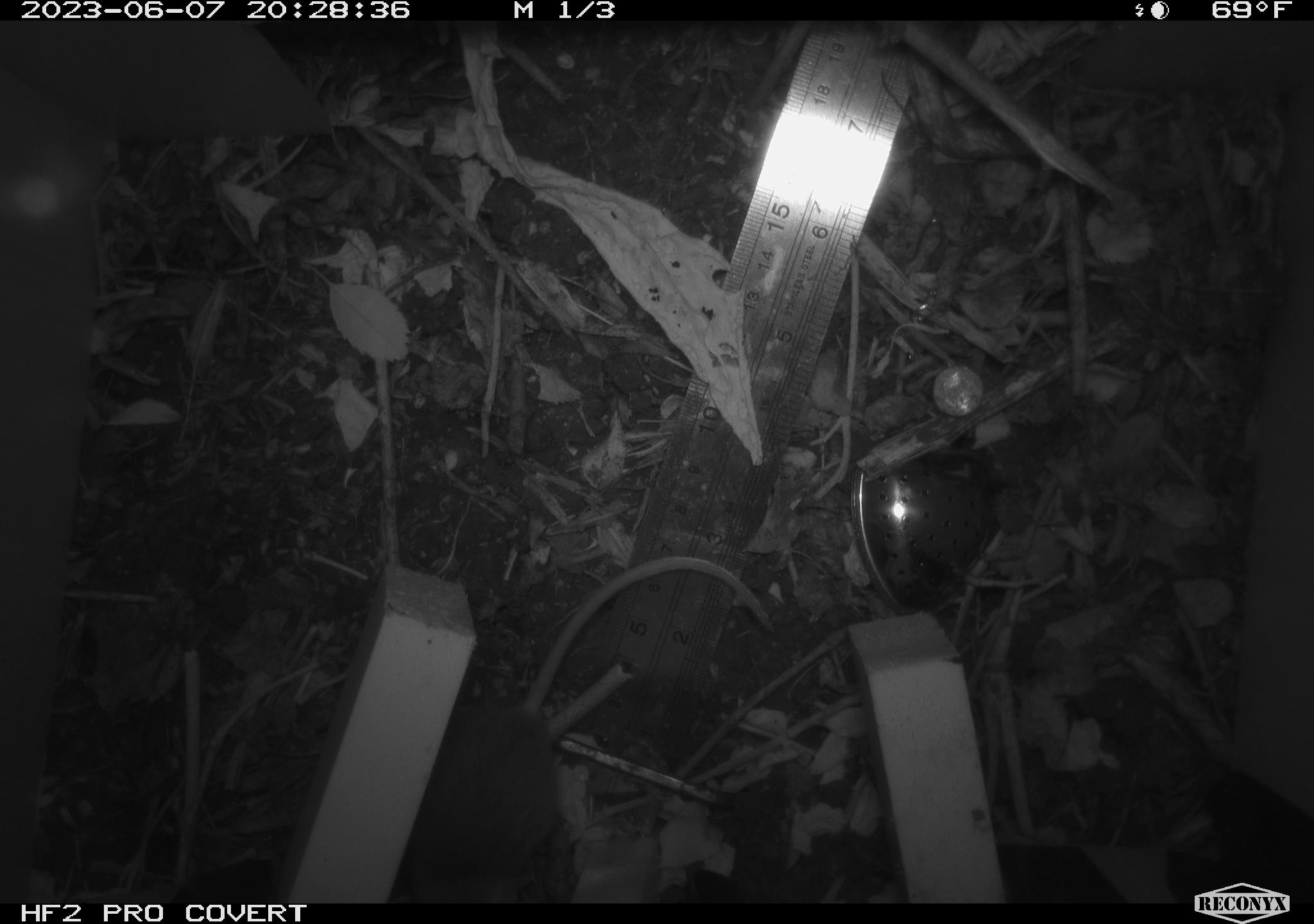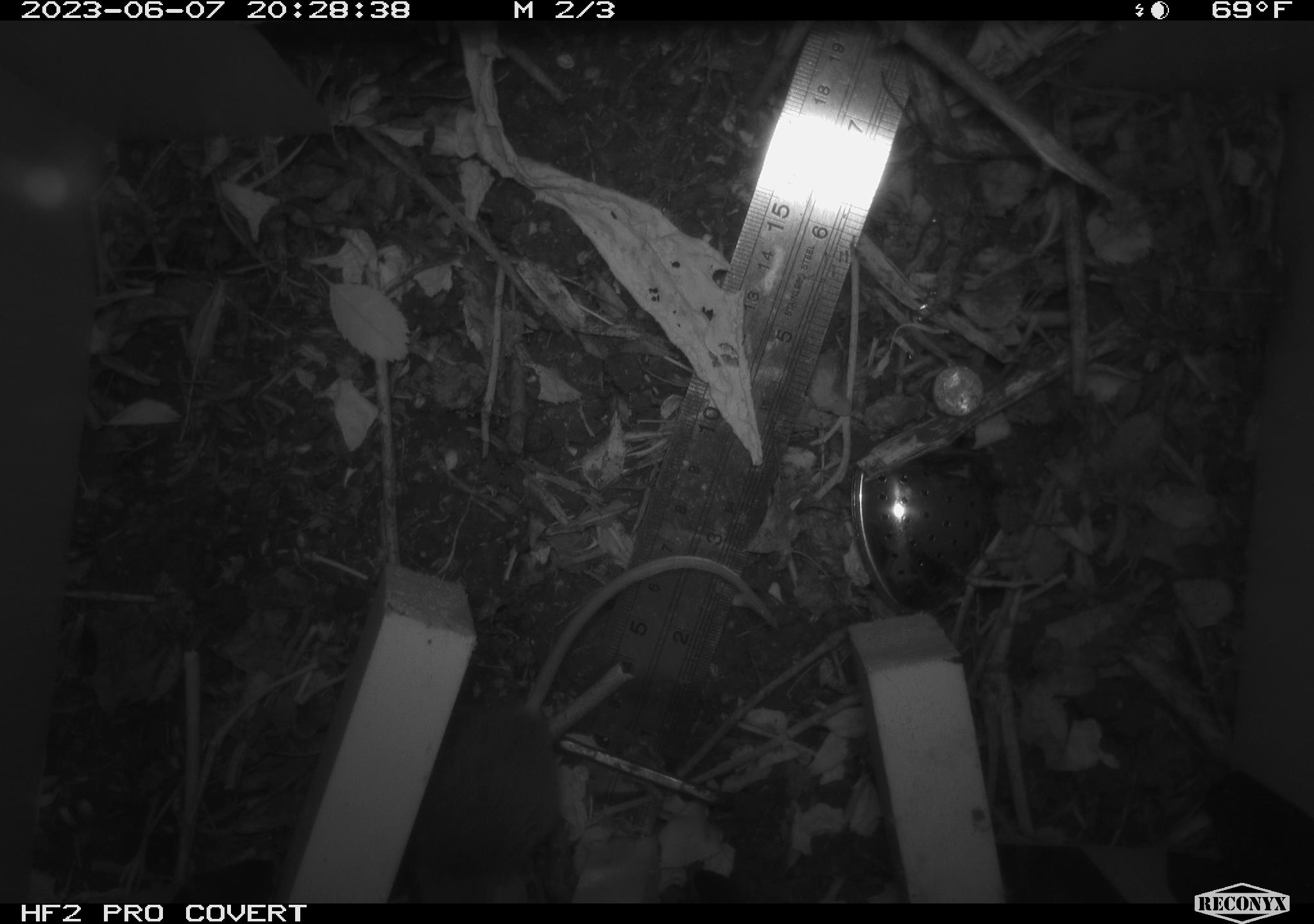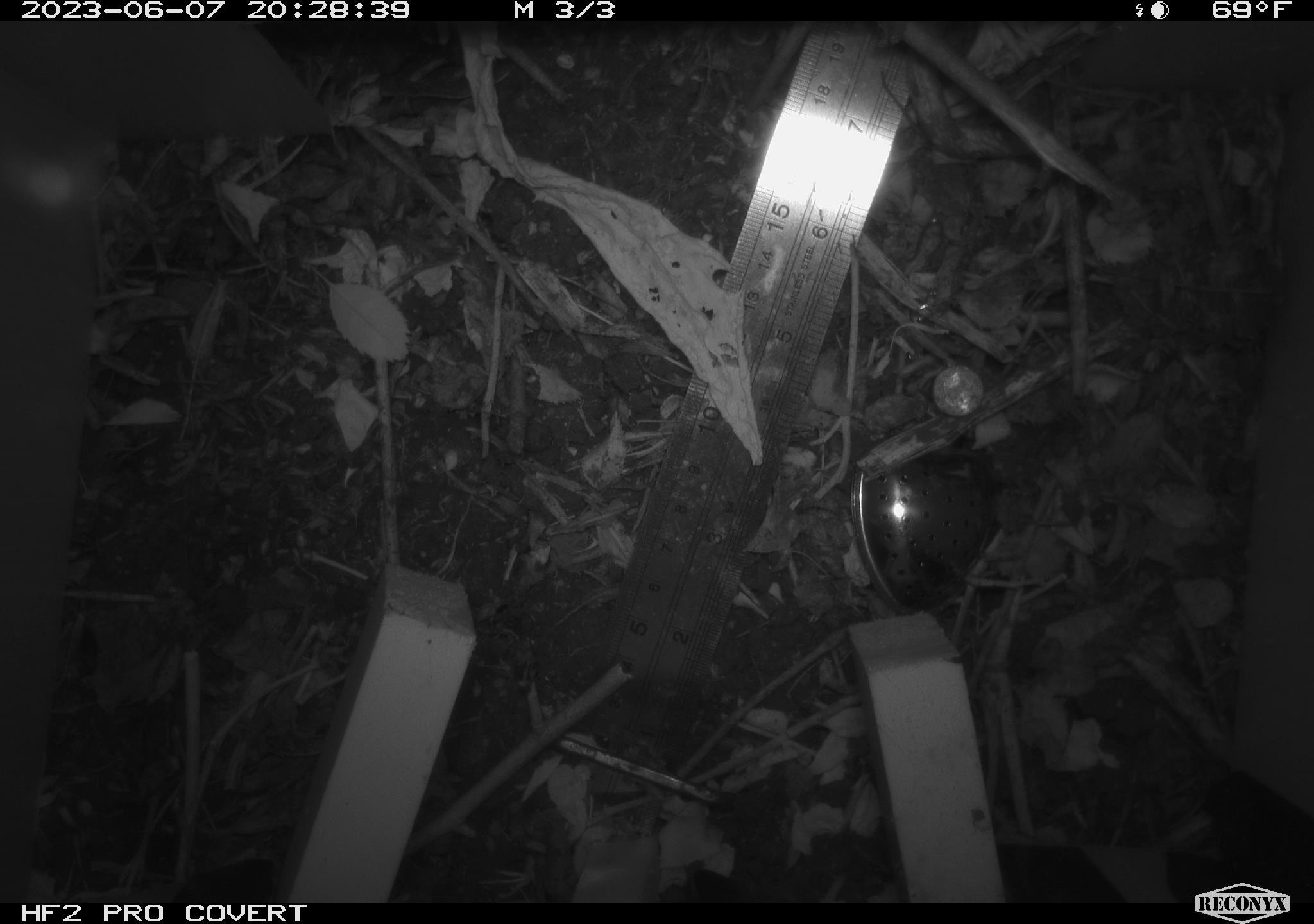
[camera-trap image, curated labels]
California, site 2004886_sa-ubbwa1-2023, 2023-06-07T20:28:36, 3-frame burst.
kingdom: Animalia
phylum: Chordata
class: Mammalia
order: Rodentia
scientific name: Rodentia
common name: rodent